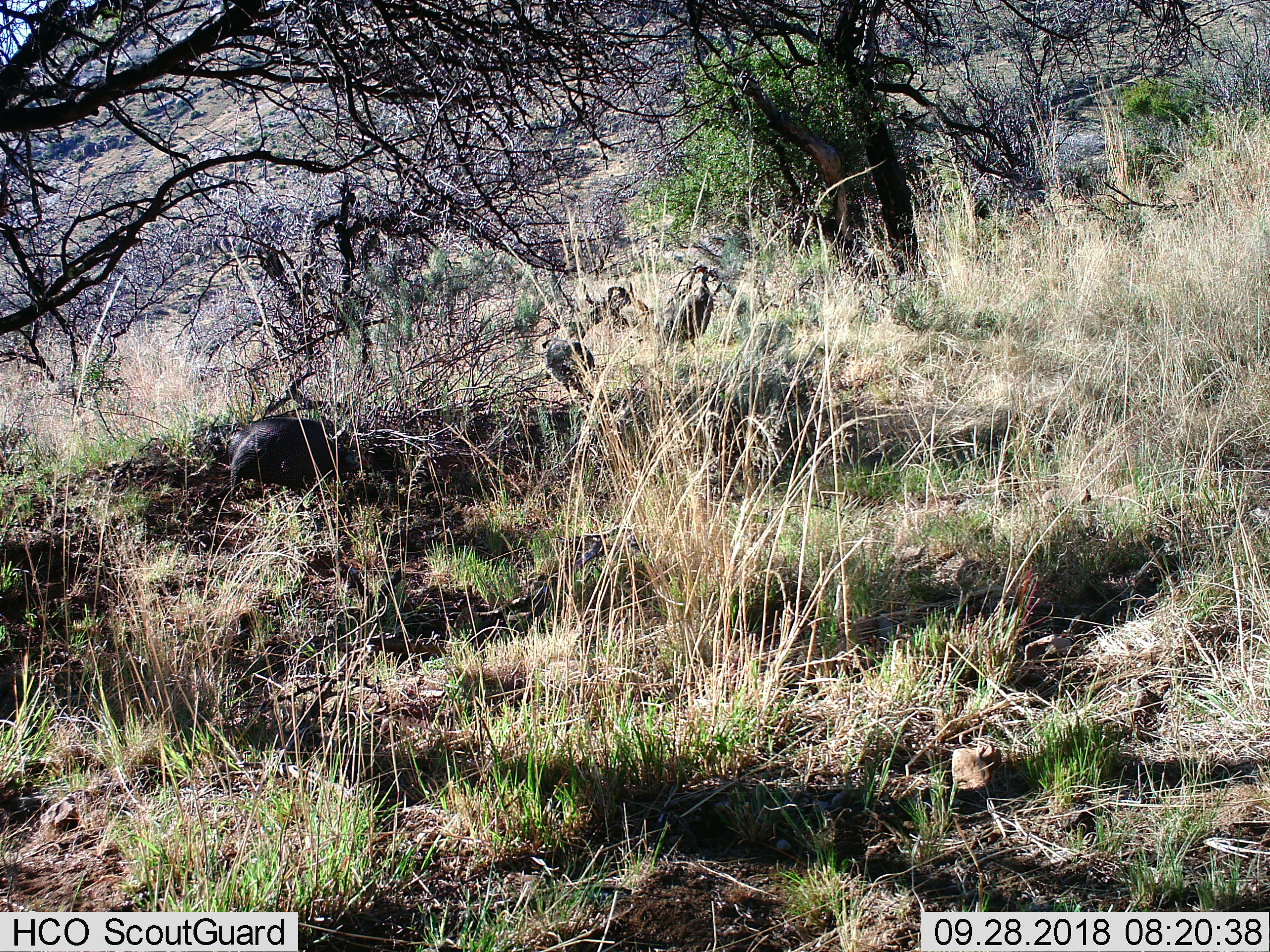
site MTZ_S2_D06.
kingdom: Animalia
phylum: Chordata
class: Aves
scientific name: Aves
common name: bird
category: birdother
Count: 2.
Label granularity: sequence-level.